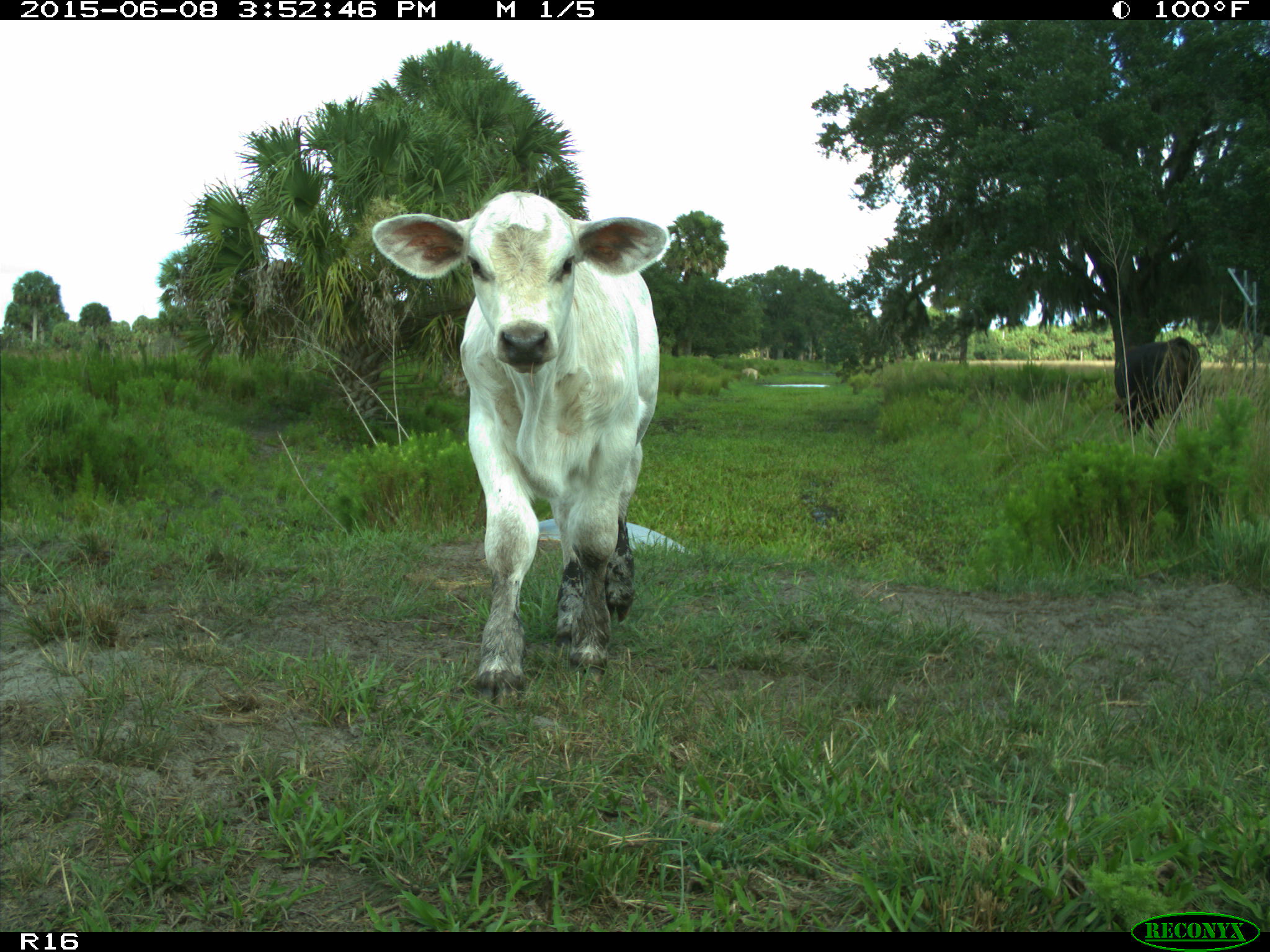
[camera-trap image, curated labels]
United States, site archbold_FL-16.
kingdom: Animalia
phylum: Chordata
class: Mammalia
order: Artiodactyla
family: Bovidae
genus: Bos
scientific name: Bos taurus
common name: domestic cow